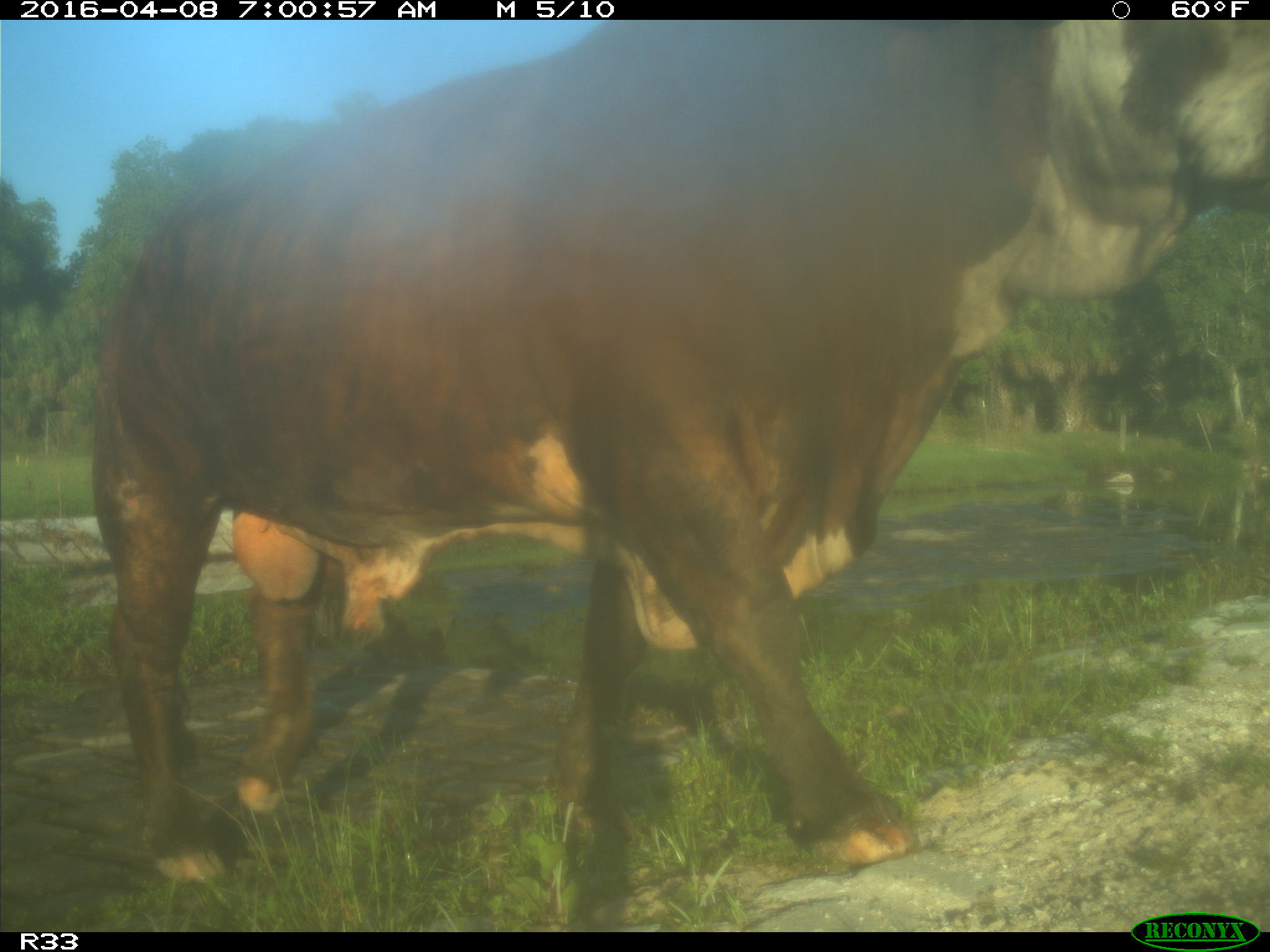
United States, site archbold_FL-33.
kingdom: Animalia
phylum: Chordata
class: Mammalia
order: Artiodactyla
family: Bovidae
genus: Bos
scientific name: Bos taurus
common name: domestic cow